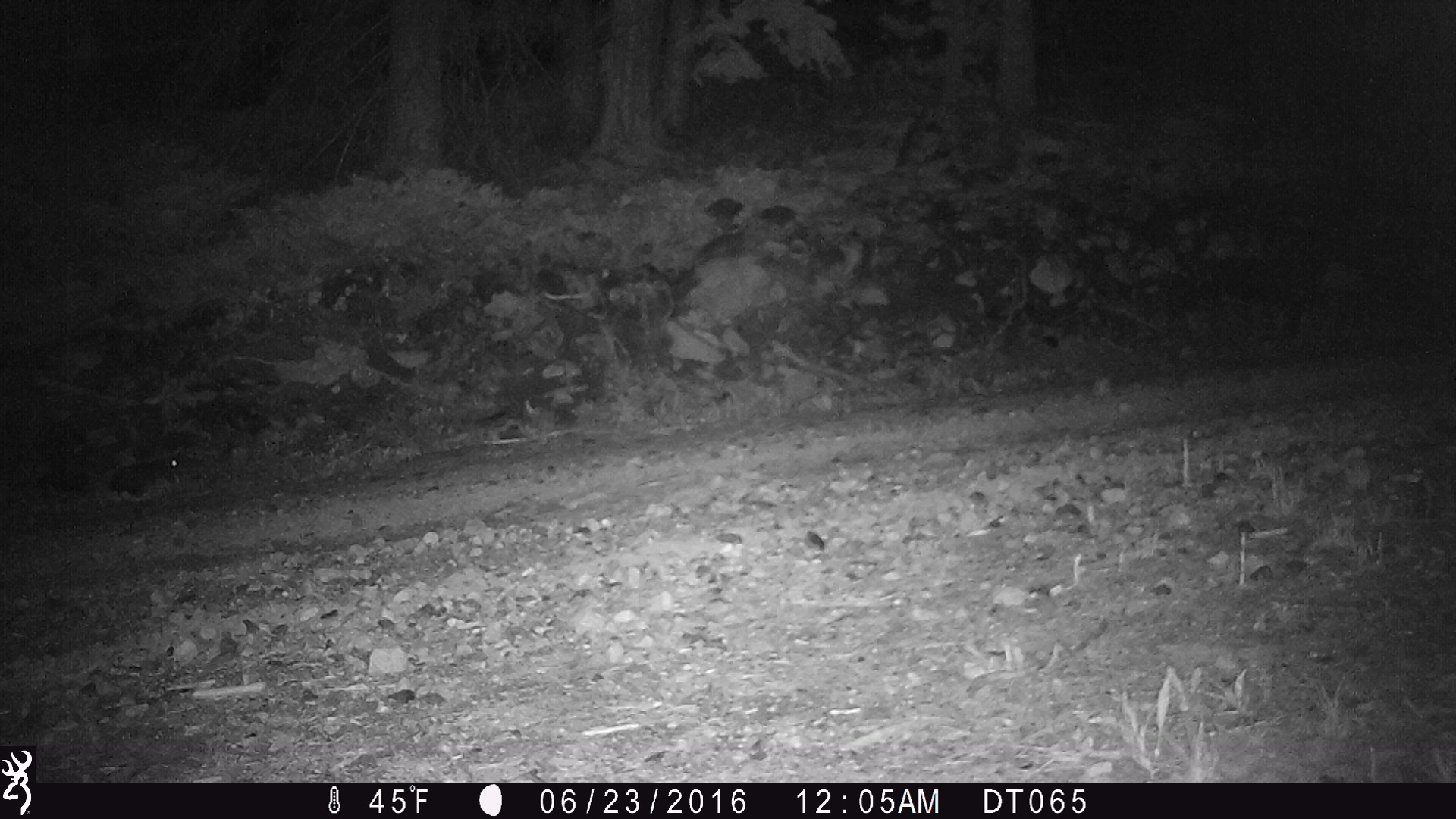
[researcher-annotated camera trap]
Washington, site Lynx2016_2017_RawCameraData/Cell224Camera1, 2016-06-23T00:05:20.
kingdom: Animalia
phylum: Chordata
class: Mammalia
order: Lagomorpha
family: Leporidae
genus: Lepus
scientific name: Lepus americanus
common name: snowshoe hare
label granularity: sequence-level